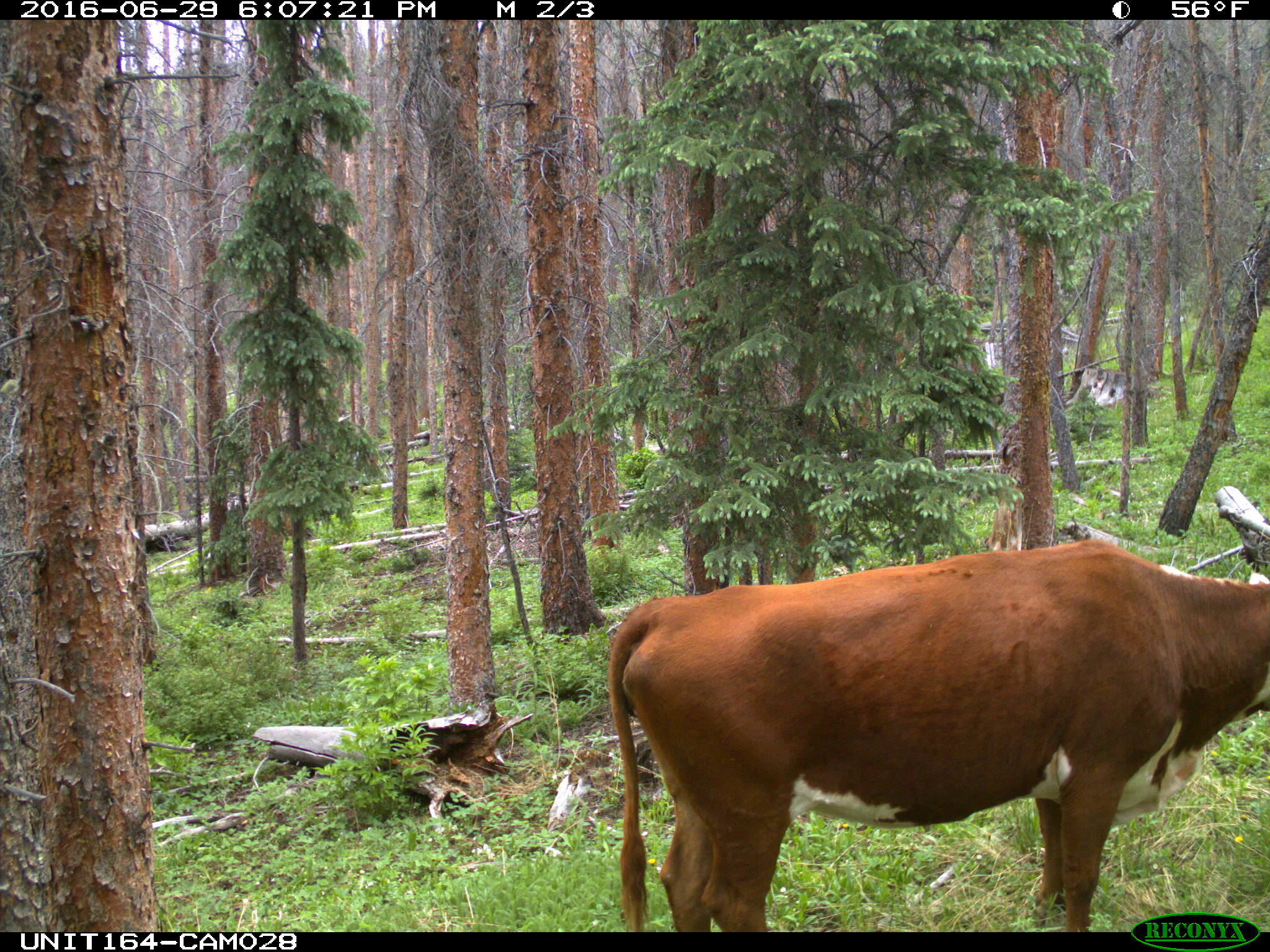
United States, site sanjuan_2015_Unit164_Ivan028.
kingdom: Animalia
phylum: Chordata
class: Mammalia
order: Artiodactyla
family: Bovidae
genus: Bos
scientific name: Bos taurus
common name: domestic cow